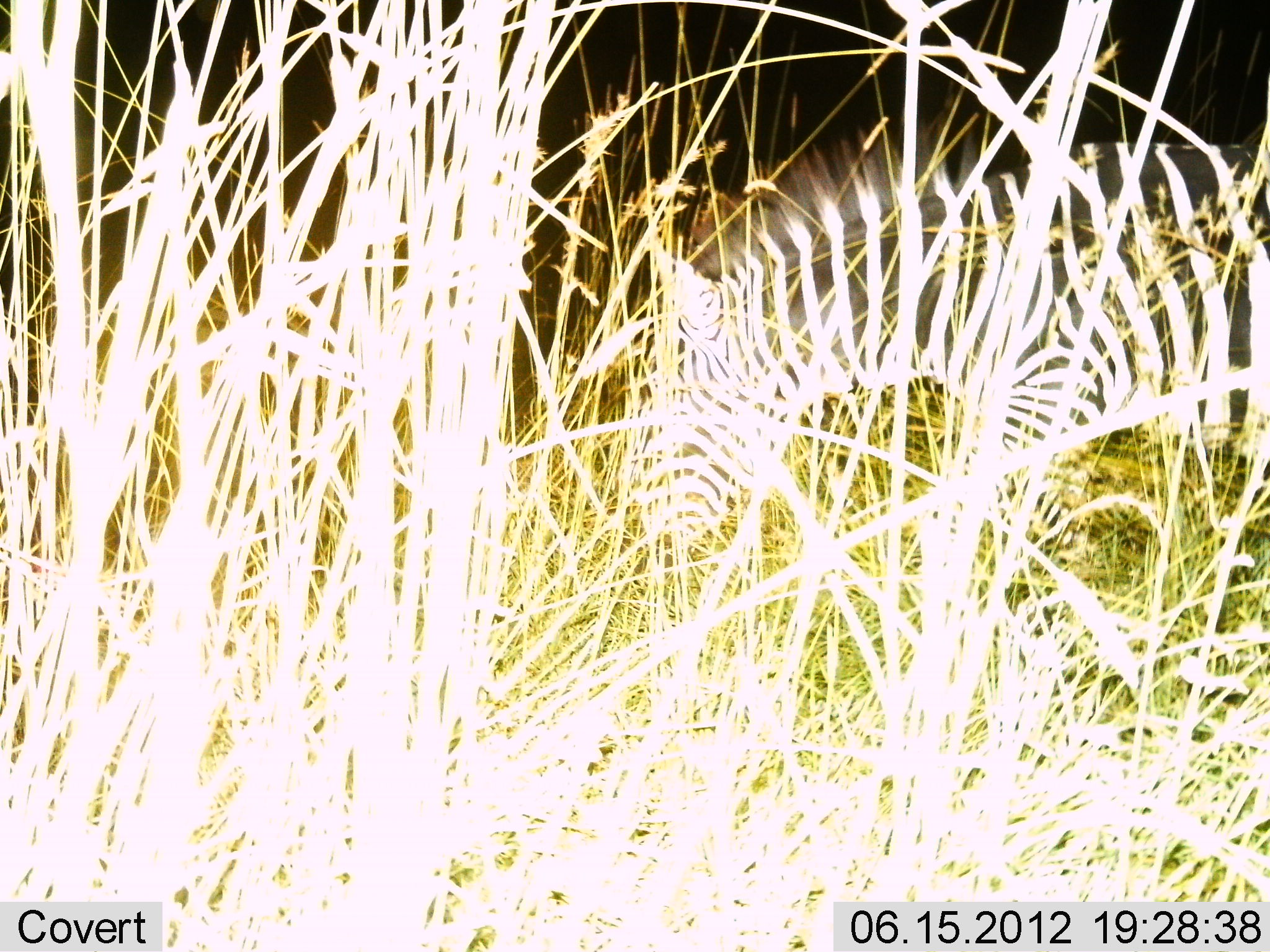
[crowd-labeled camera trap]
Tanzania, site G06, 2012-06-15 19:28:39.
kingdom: Animalia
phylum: Chordata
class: Mammalia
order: Perissodactyla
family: Equidae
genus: Equus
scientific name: Equus quagga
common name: plains zebra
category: zebra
Zebra (plains zebra) (Equus quagga), count 1. Behavior (volunteer vote fractions): standing 30%, resting 0%, moving 10%, interacting 0%. Young present (vote fraction): 0%. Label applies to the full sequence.